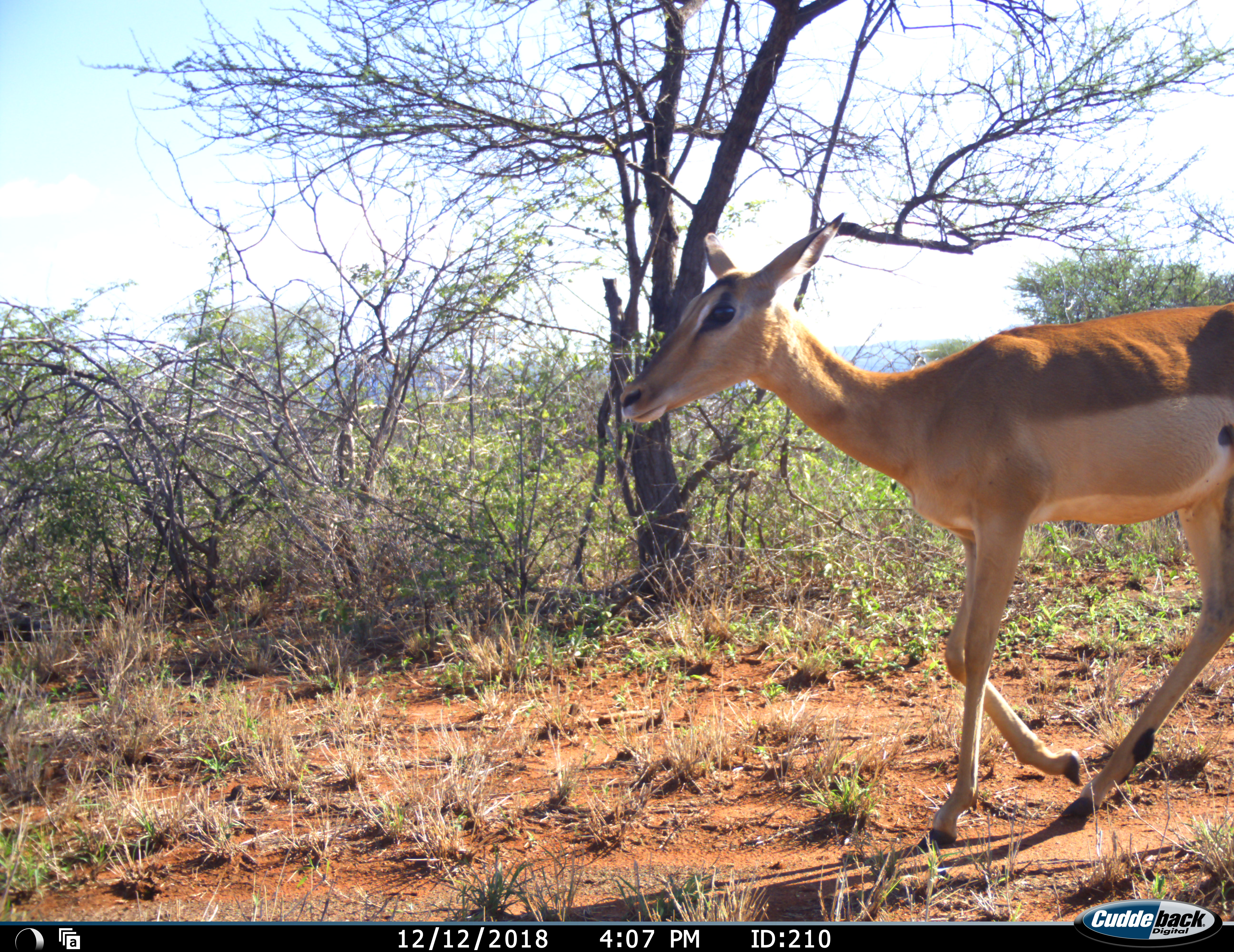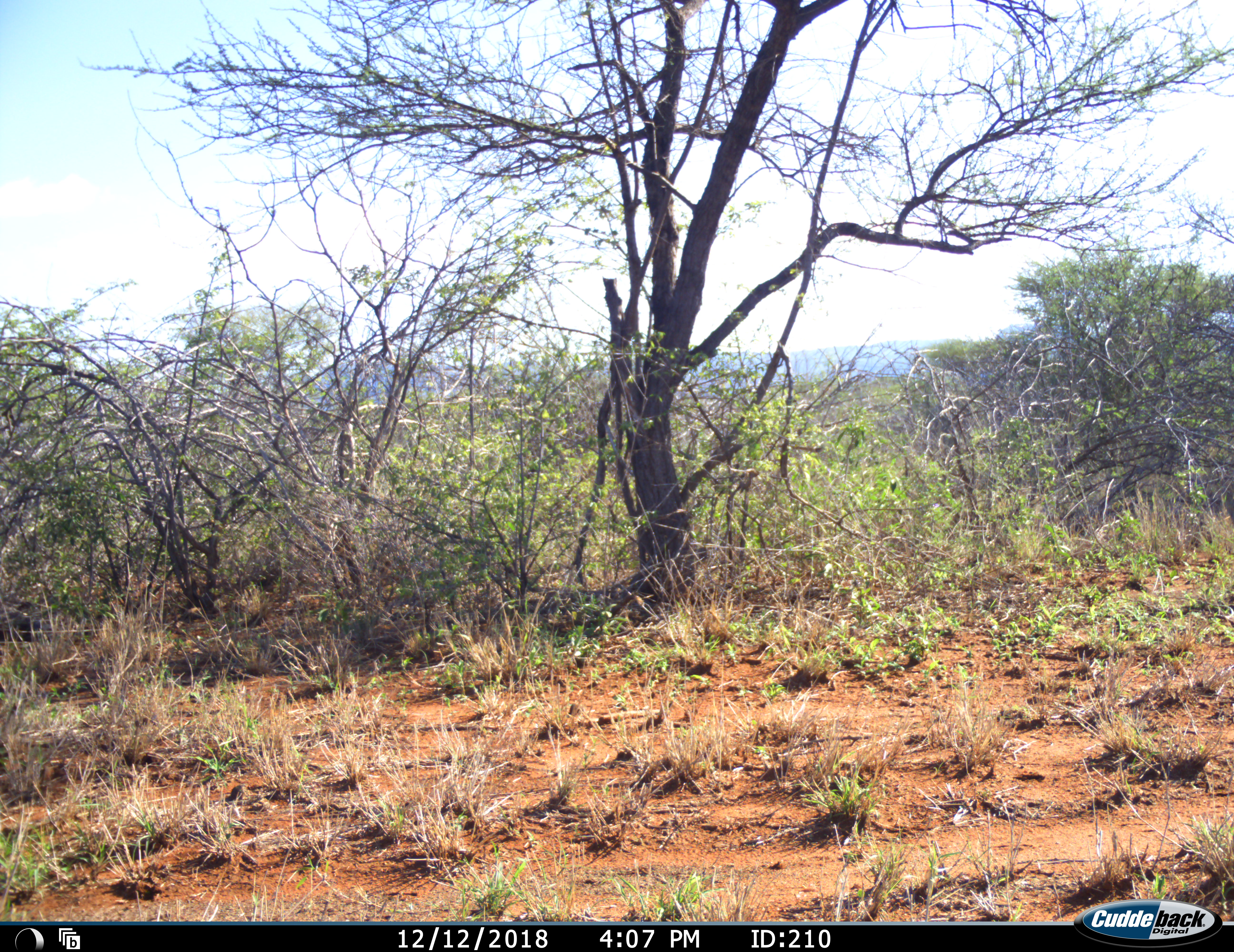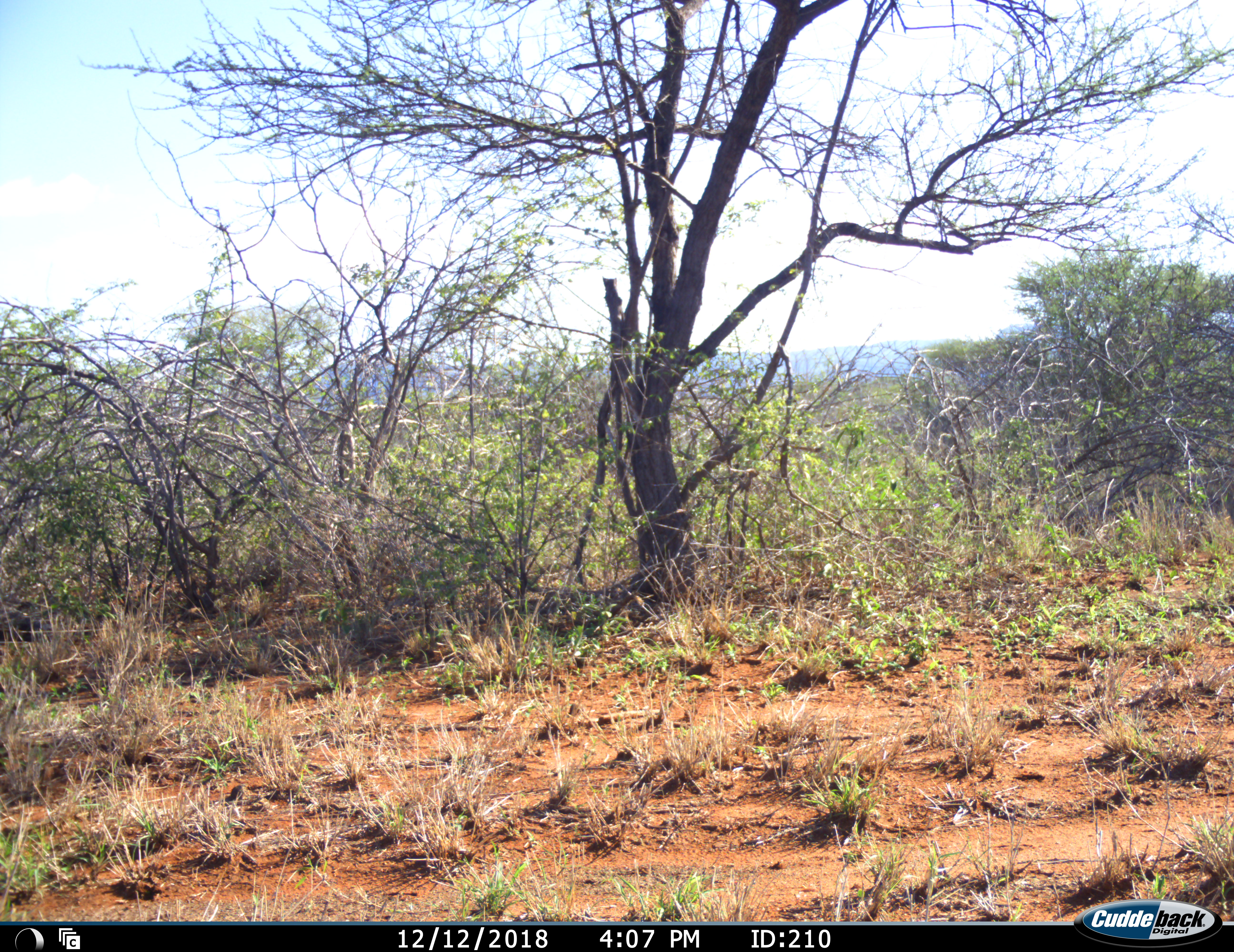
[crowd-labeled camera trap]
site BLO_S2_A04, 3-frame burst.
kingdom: Animalia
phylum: Chordata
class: Mammalia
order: Artiodactyla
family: Bovidae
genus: Aepyceros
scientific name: Aepyceros melampus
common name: impala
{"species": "impala (Aepyceros melampus)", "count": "1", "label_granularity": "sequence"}